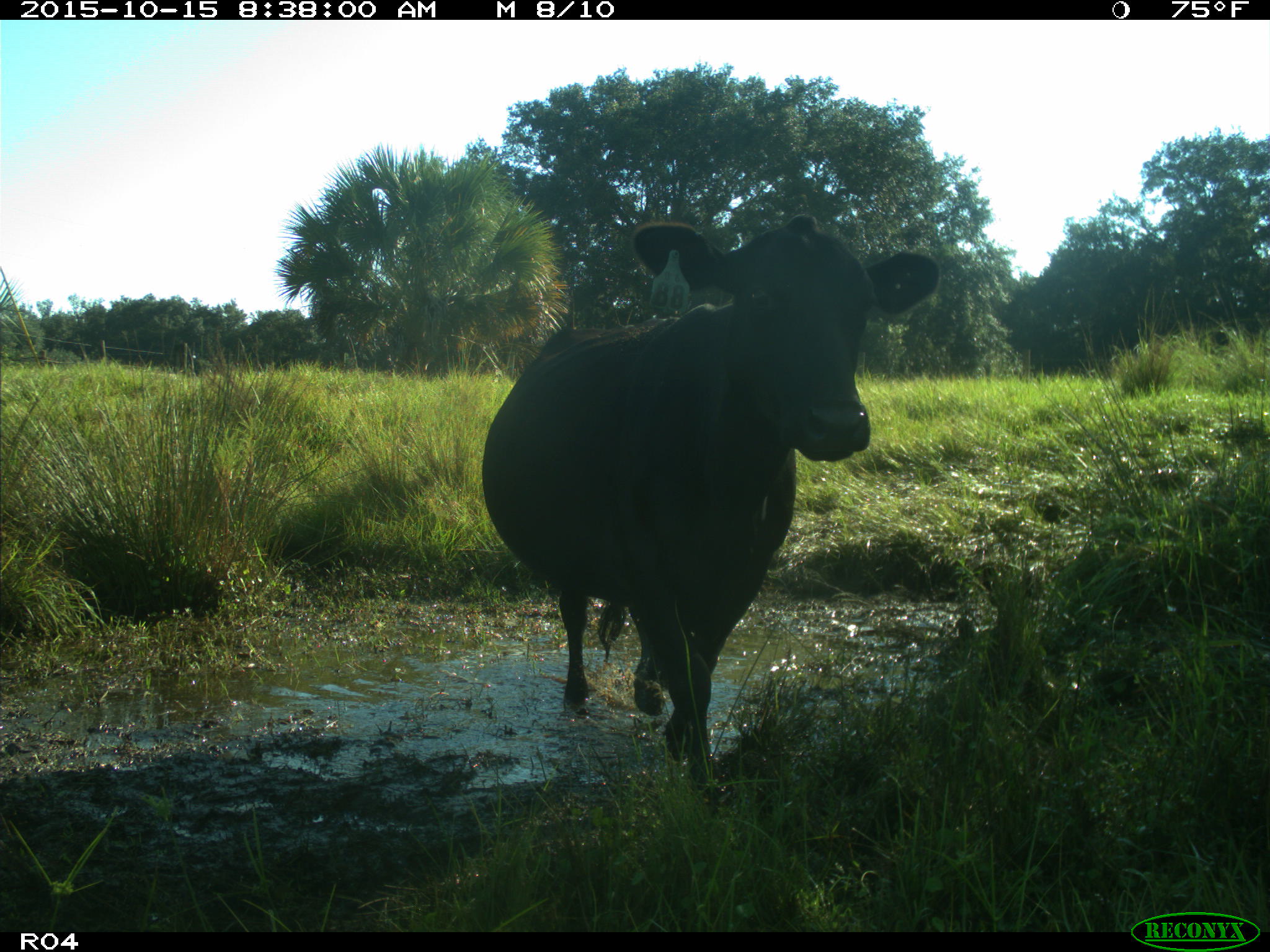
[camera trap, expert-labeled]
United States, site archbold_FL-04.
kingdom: Animalia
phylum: Chordata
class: Mammalia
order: Artiodactyla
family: Bovidae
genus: Bos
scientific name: Bos taurus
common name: domestic cow